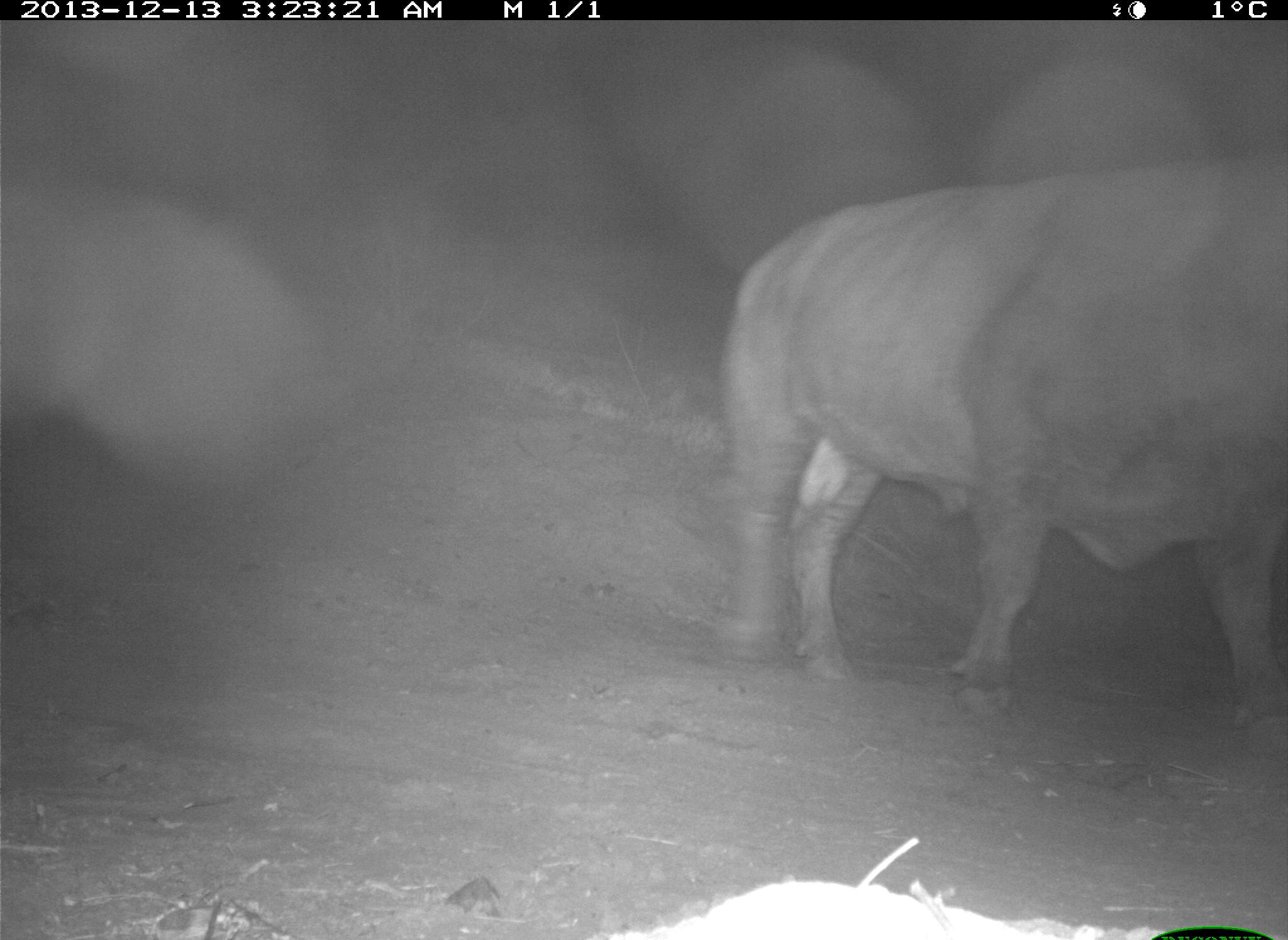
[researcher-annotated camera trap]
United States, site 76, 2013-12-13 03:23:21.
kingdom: Animalia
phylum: Chordata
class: Mammalia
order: Artiodactyla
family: Bovidae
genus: Bos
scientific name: Bos taurus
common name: cow